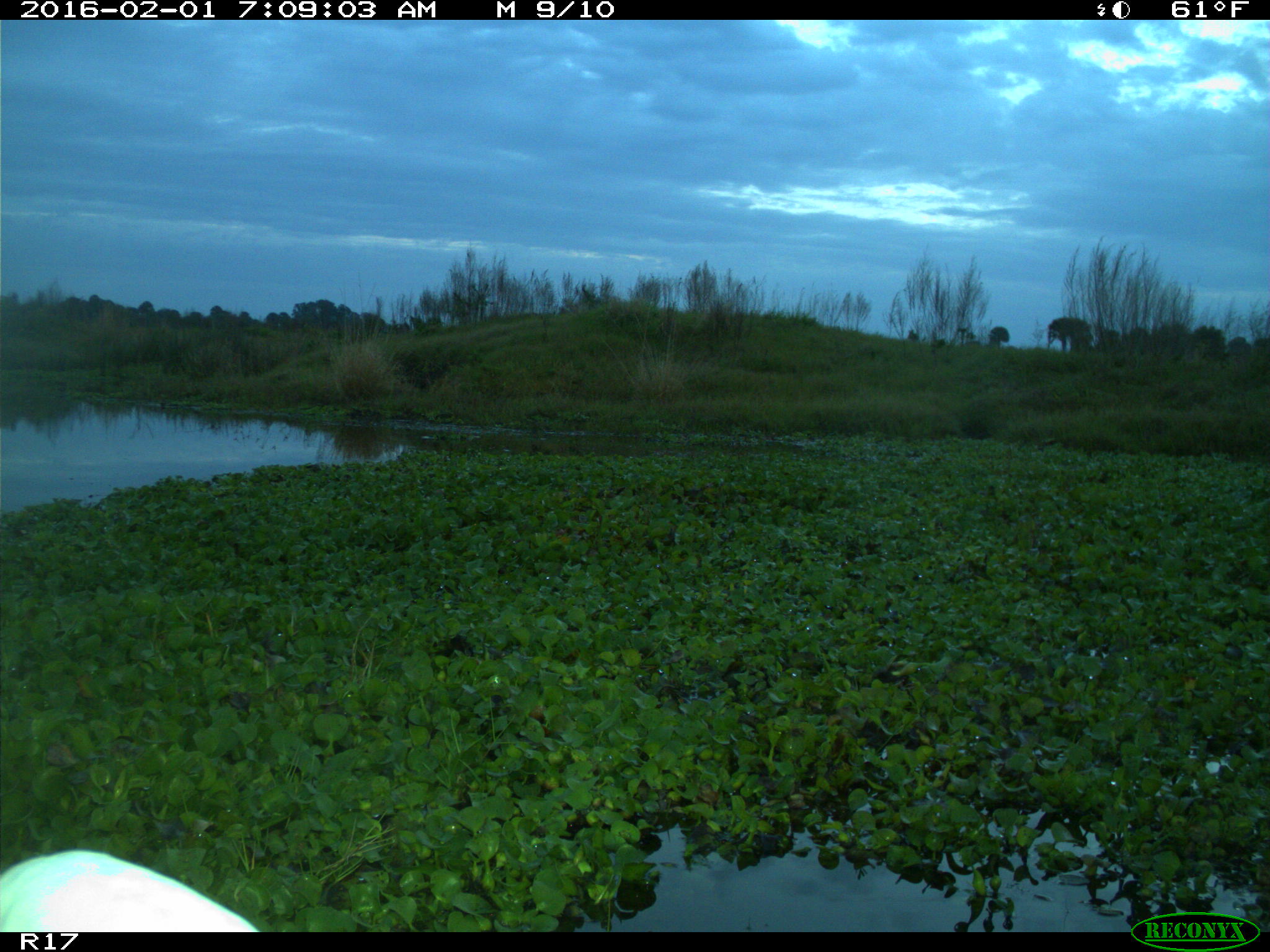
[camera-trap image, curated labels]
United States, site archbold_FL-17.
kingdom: Animalia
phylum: Chordata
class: Aves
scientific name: Aves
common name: birds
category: unidentified bird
Unidentified bird (birds) (Aves).